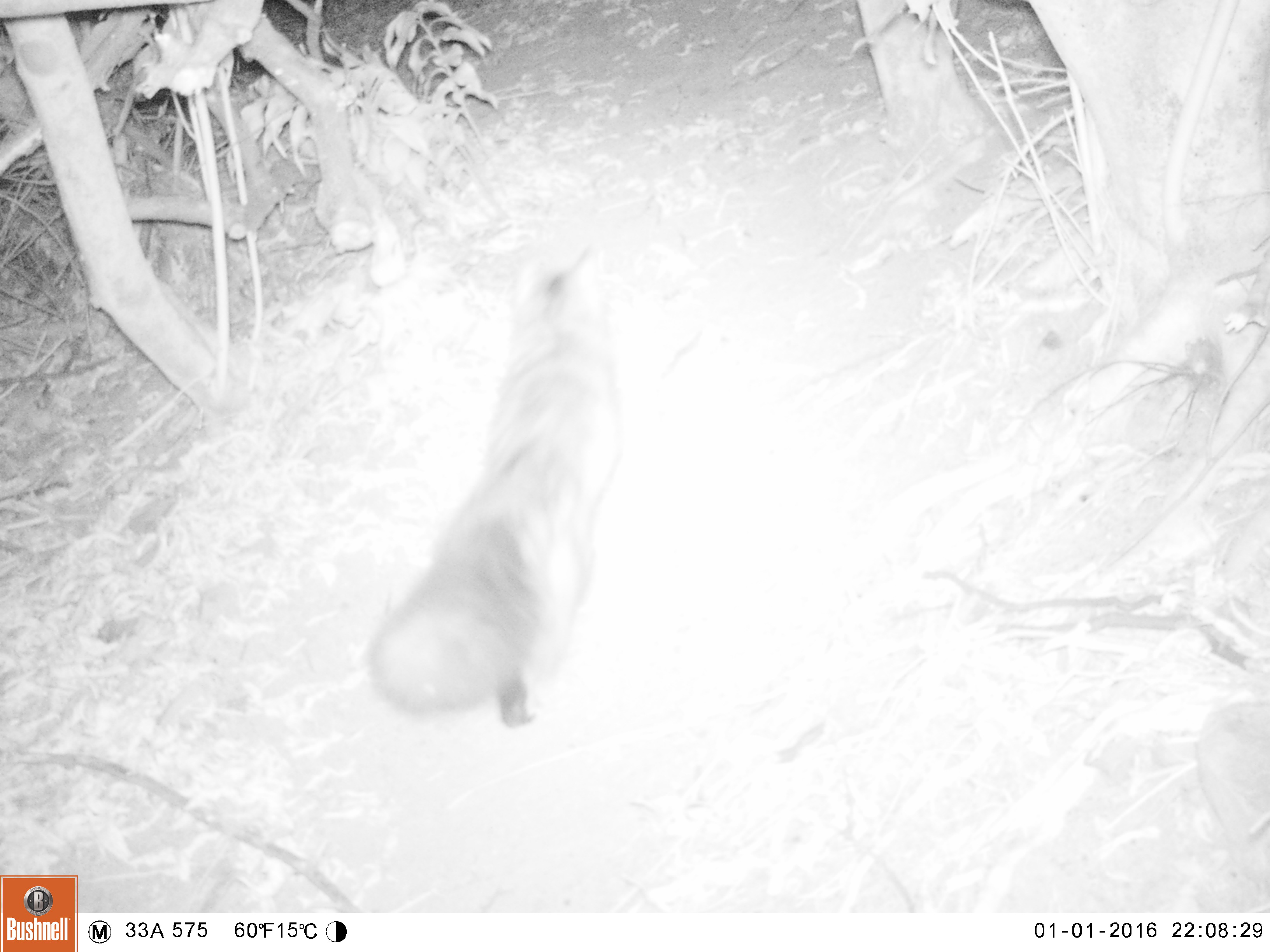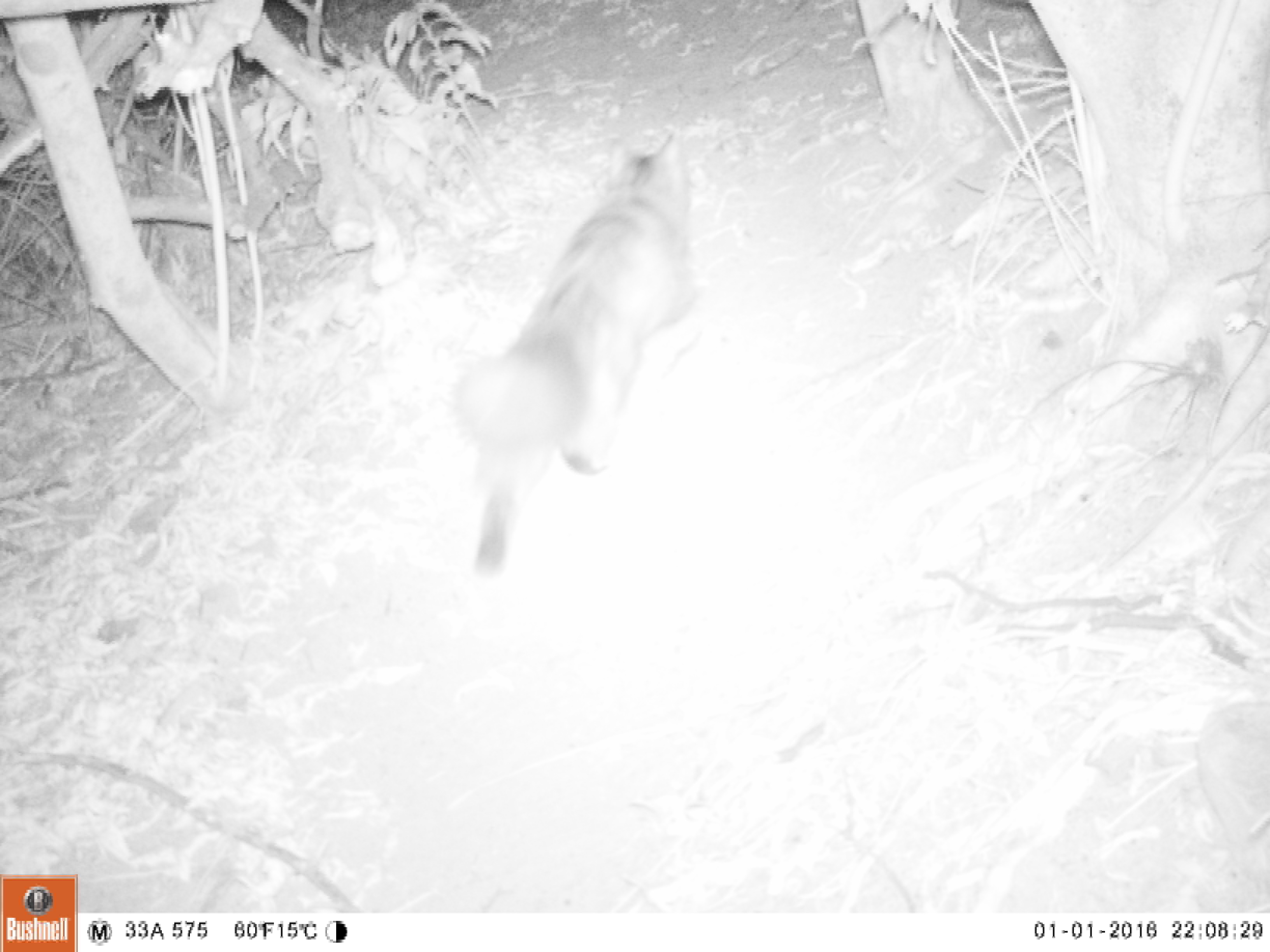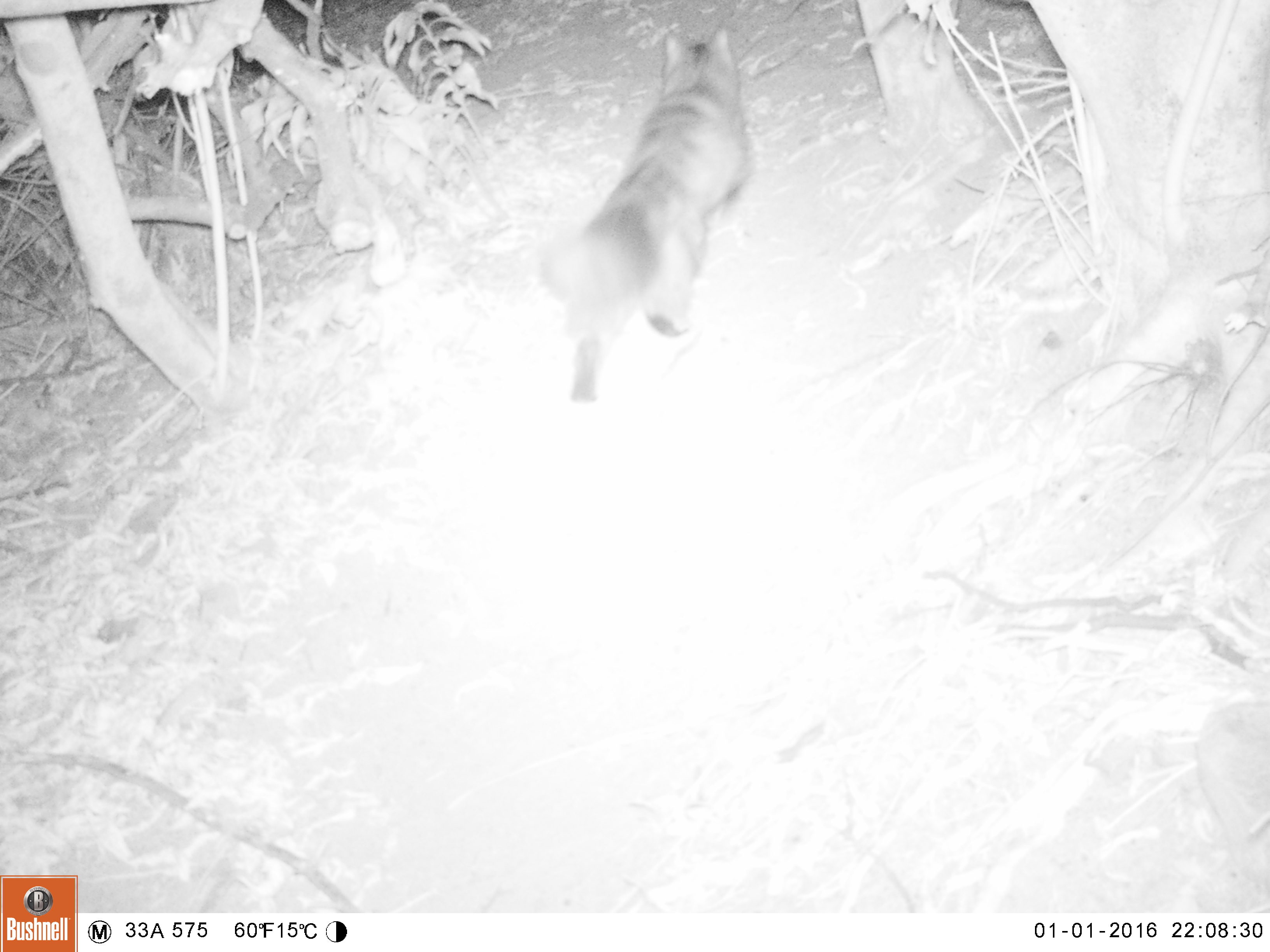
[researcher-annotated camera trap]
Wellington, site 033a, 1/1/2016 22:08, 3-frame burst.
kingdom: Animalia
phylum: Chordata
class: Mammalia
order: Carnivora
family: Felidae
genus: Felis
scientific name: Felis catus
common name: cat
Cat (Felis catus).